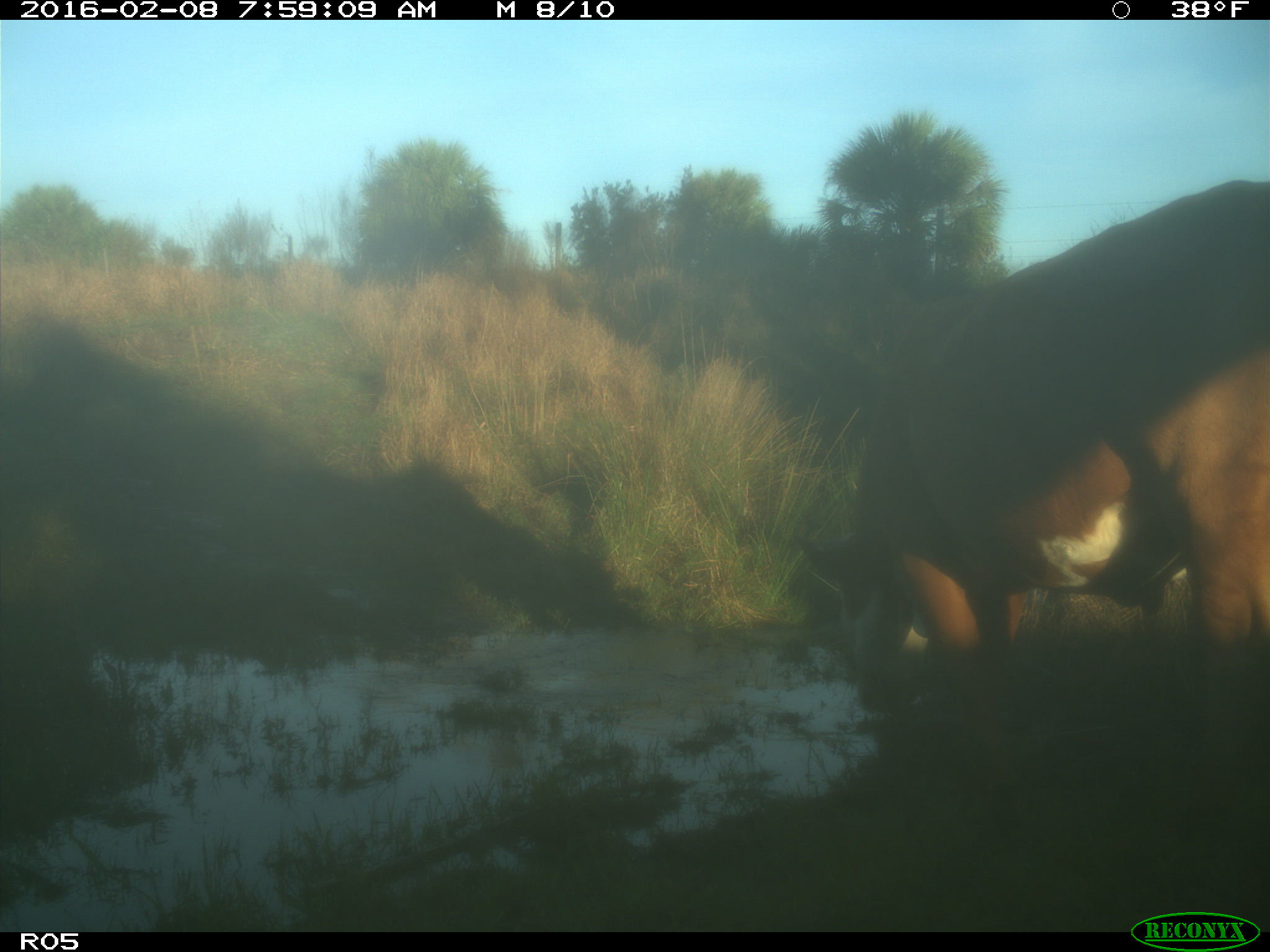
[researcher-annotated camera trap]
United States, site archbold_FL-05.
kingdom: Animalia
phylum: Chordata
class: Mammalia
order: Artiodactyla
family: Bovidae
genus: Bos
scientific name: Bos taurus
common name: domestic cow